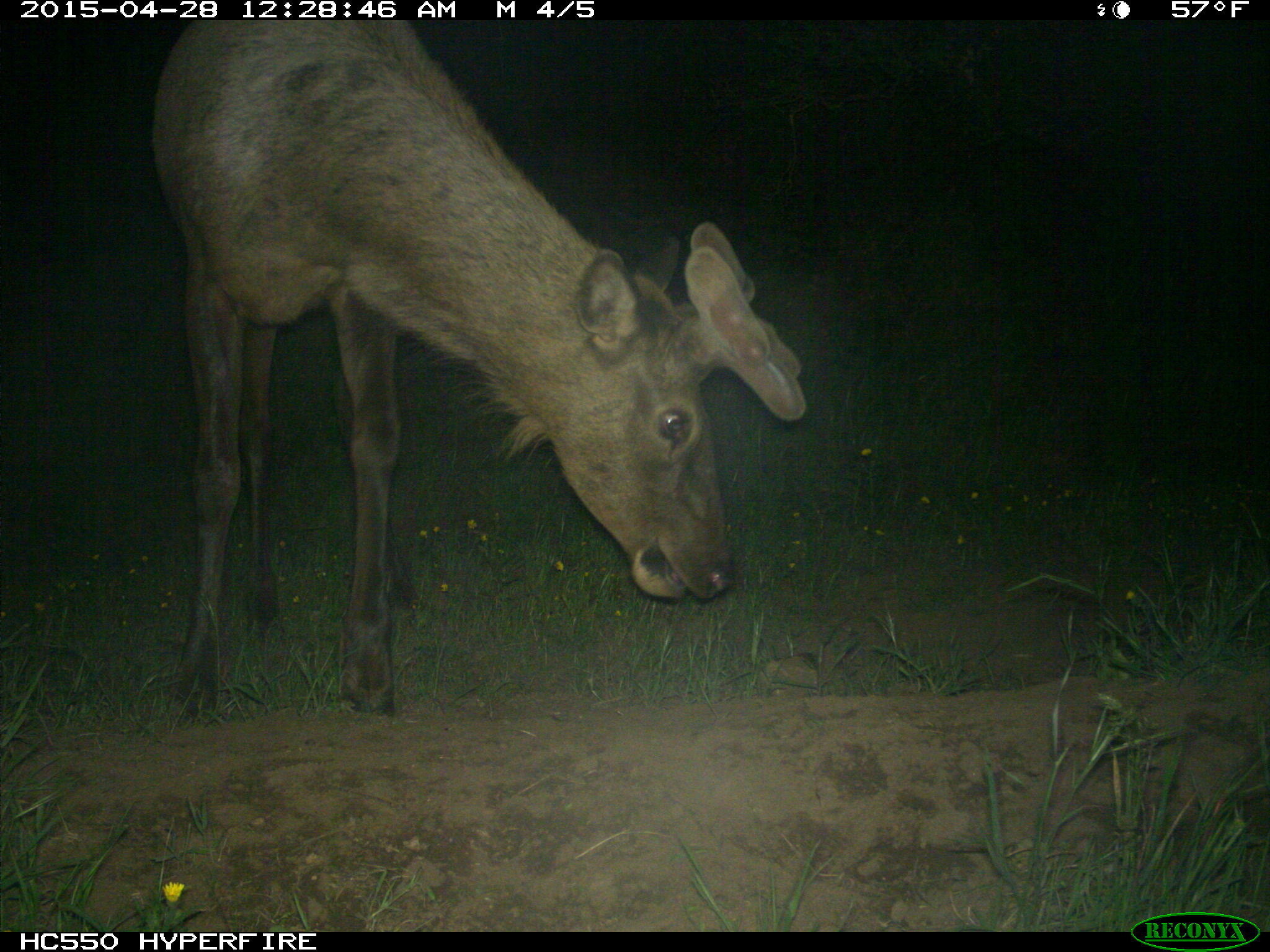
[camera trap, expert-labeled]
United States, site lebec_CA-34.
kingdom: Animalia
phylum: Chordata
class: Mammalia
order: Artiodactyla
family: Cervidae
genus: Cervus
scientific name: Cervus canadensis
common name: elk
Cervus canadensis (elk).